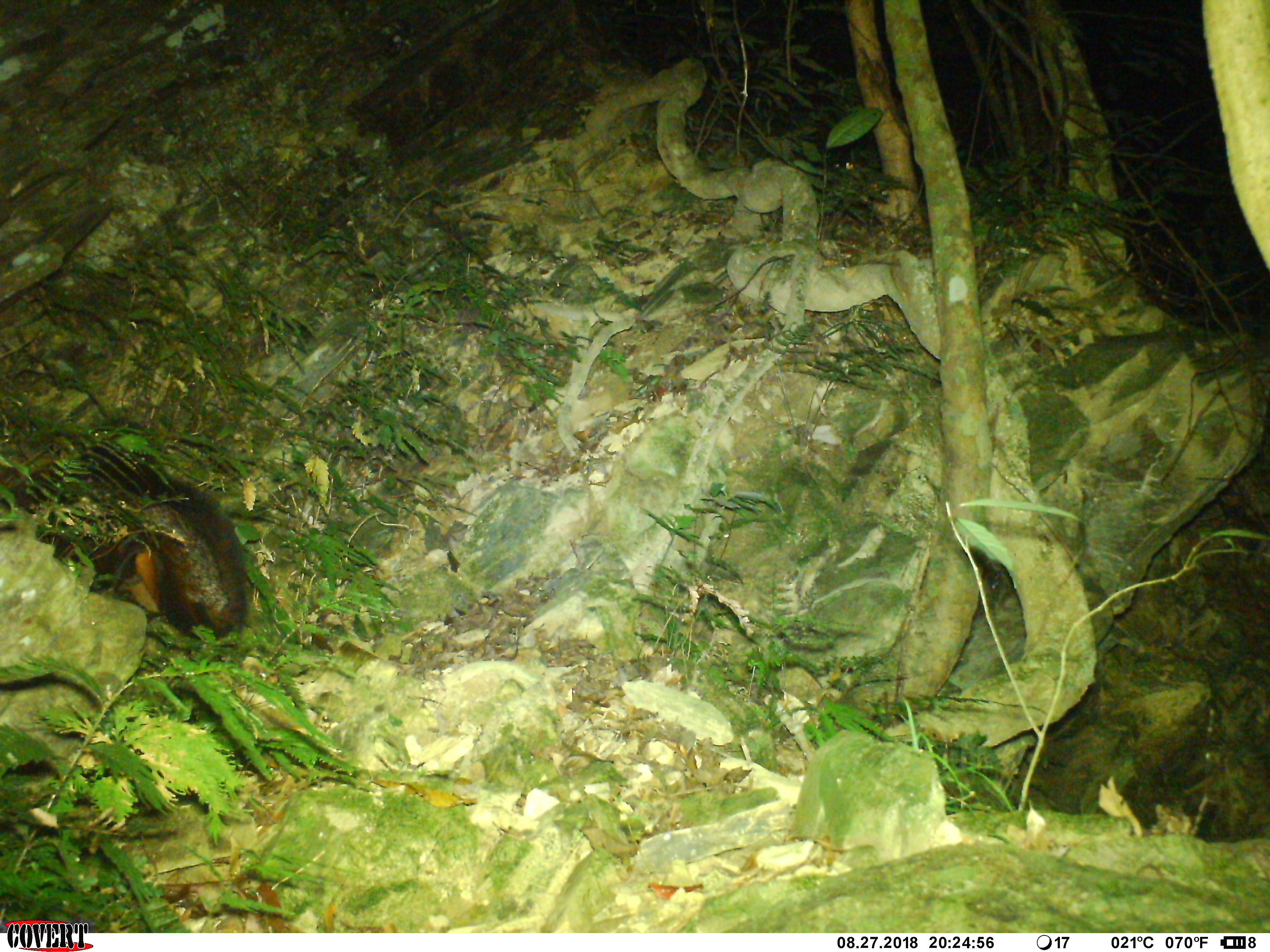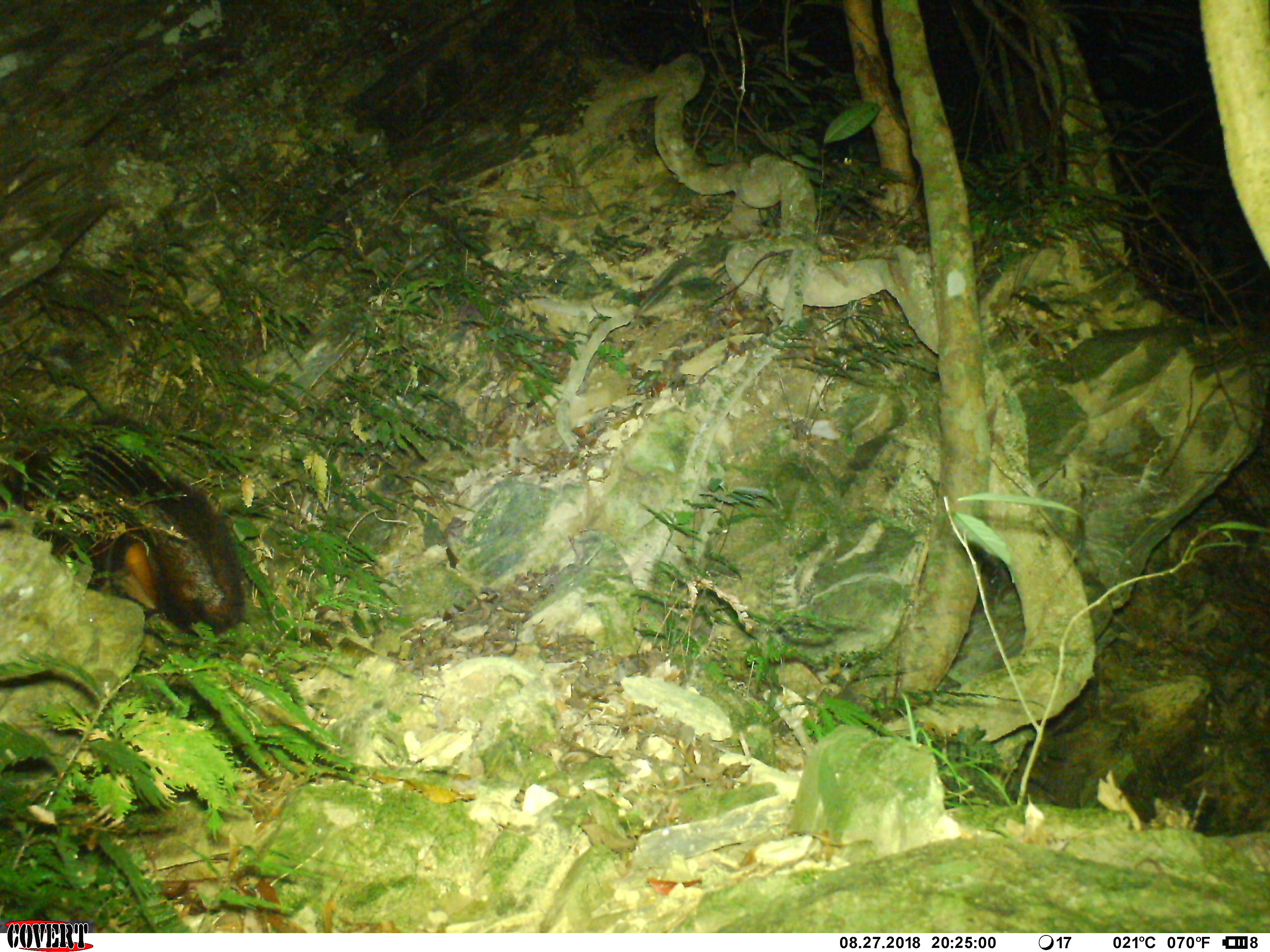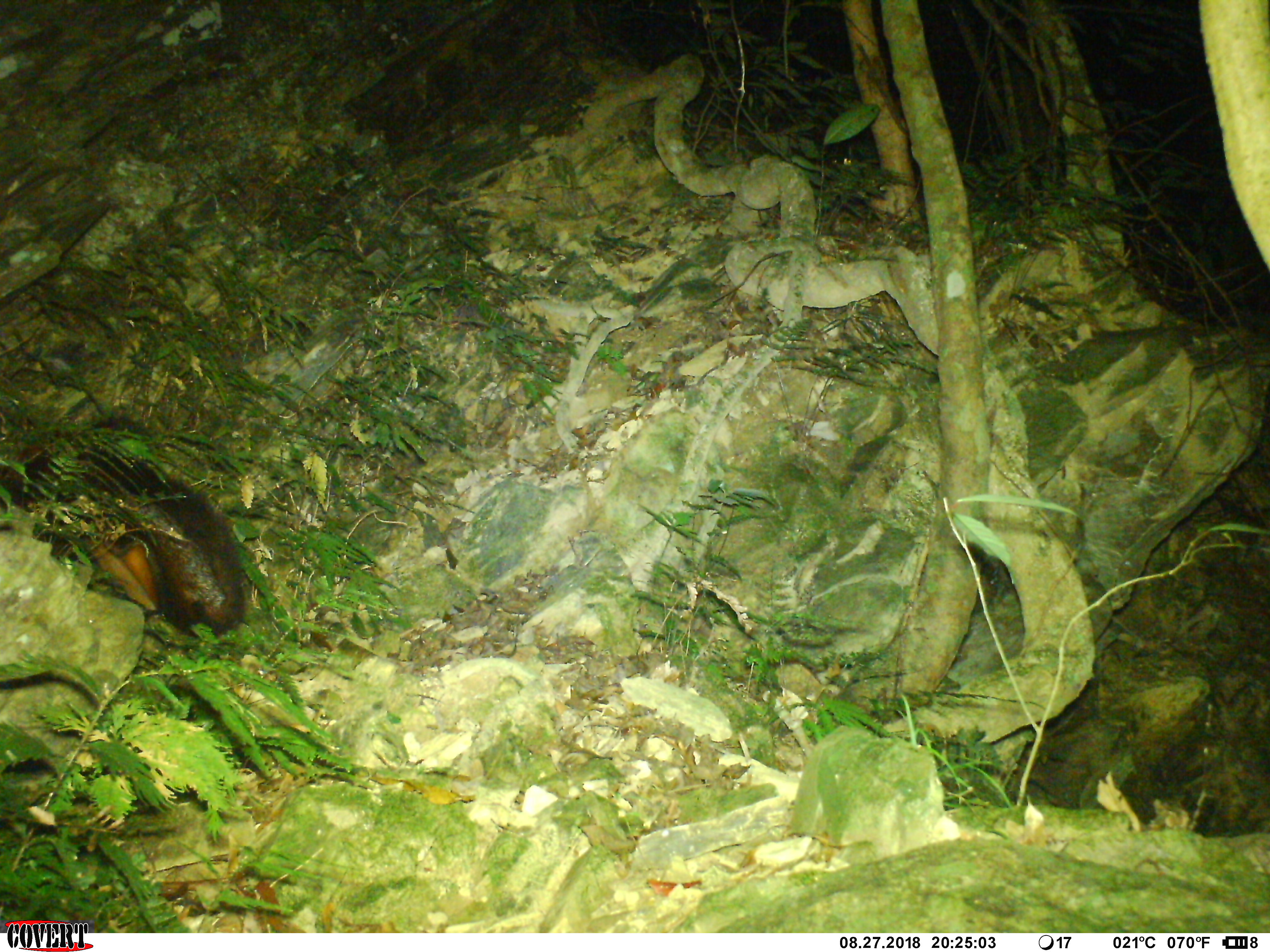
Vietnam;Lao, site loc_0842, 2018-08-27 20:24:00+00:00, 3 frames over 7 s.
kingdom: Animalia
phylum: Chordata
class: Mammalia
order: Rodentia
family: Sciuridae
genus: Petaurista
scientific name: Petaurista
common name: giant flying squirrel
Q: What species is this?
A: Giant flying squirrel (Petaurista).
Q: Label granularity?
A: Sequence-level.